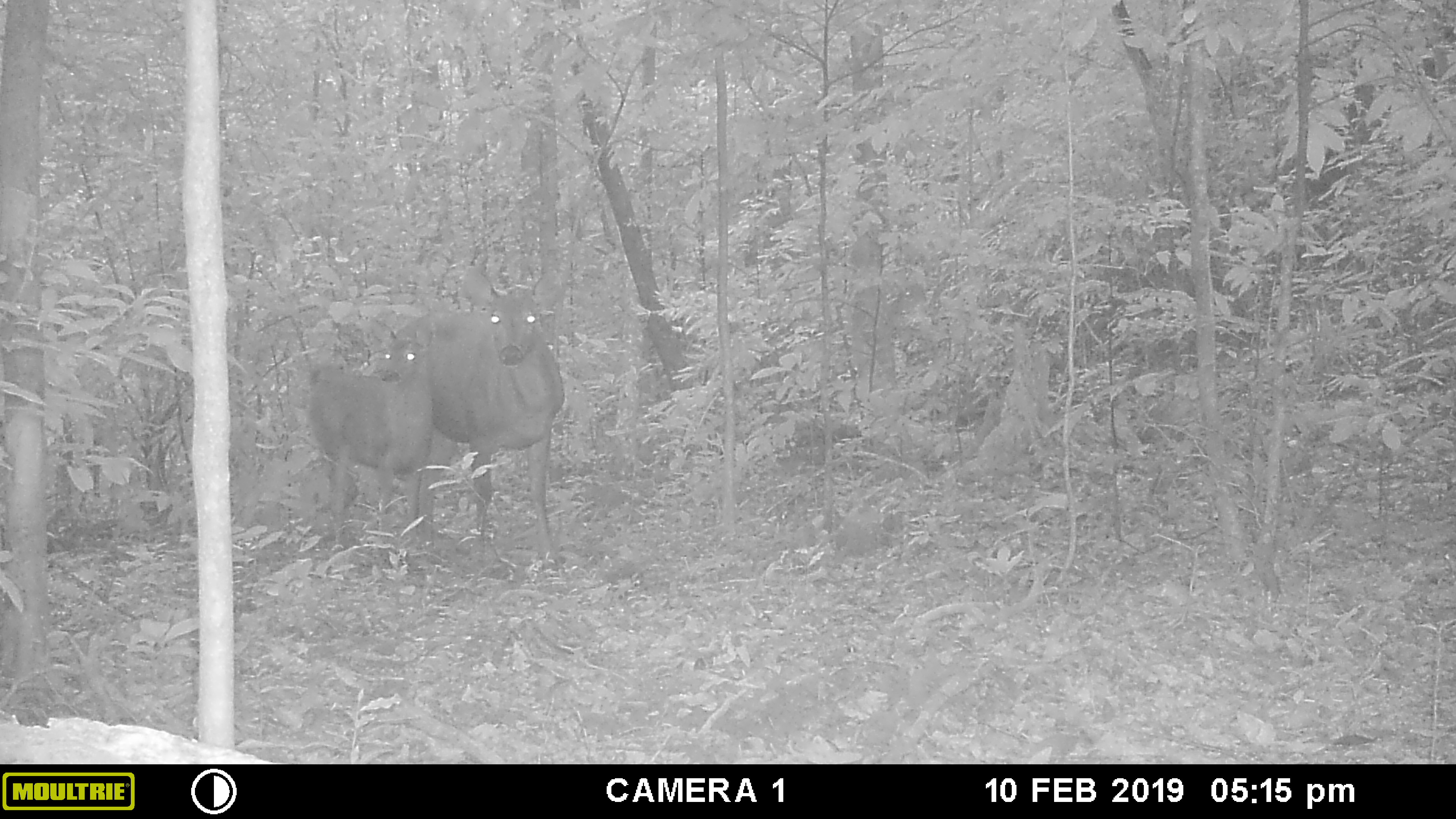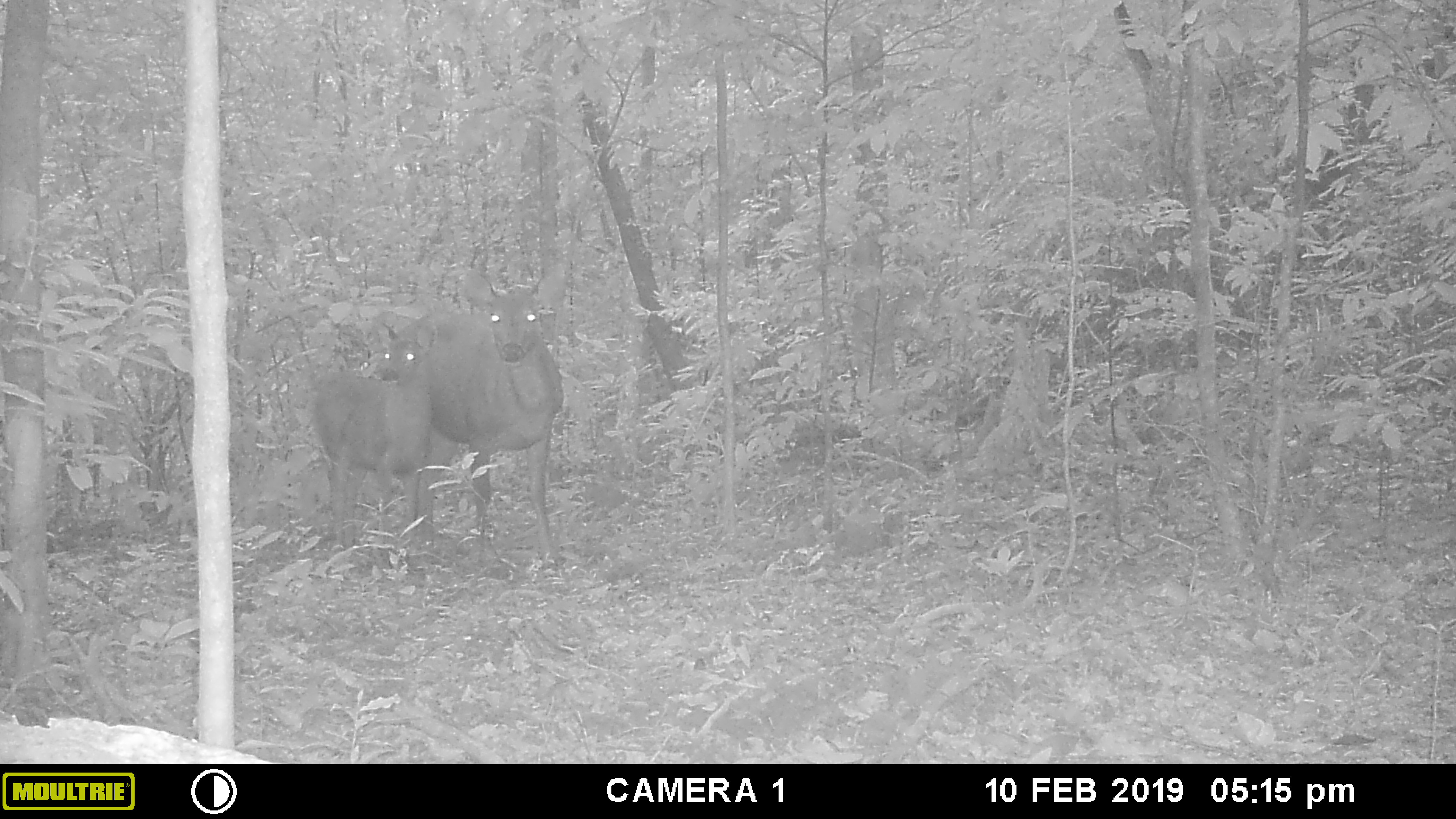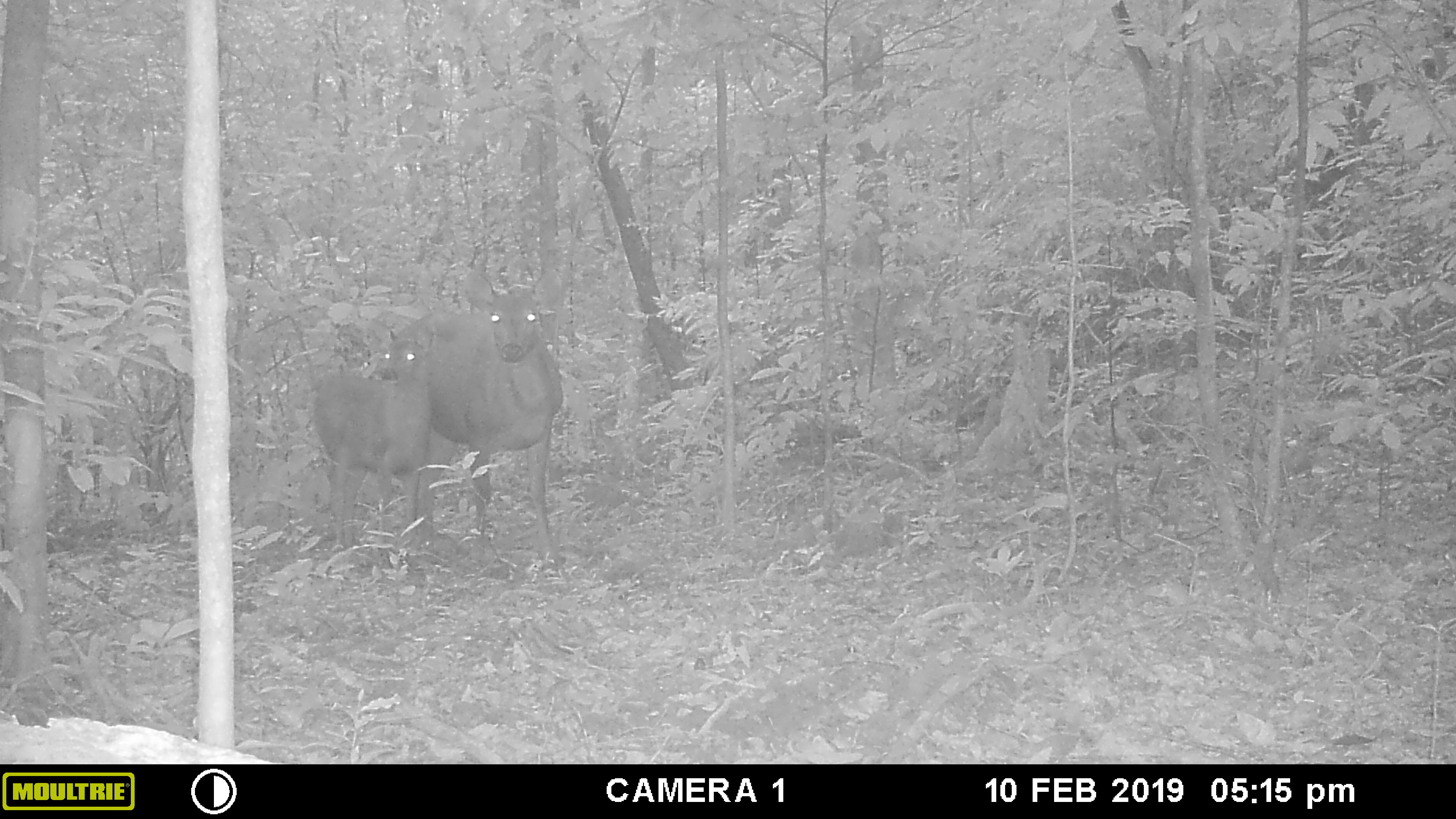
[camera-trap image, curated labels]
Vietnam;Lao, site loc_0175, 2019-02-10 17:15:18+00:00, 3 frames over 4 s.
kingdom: Animalia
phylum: Chordata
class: Mammalia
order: Artiodactyla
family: Cervidae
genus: Rusa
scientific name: Rusa unicolor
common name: sambar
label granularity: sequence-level